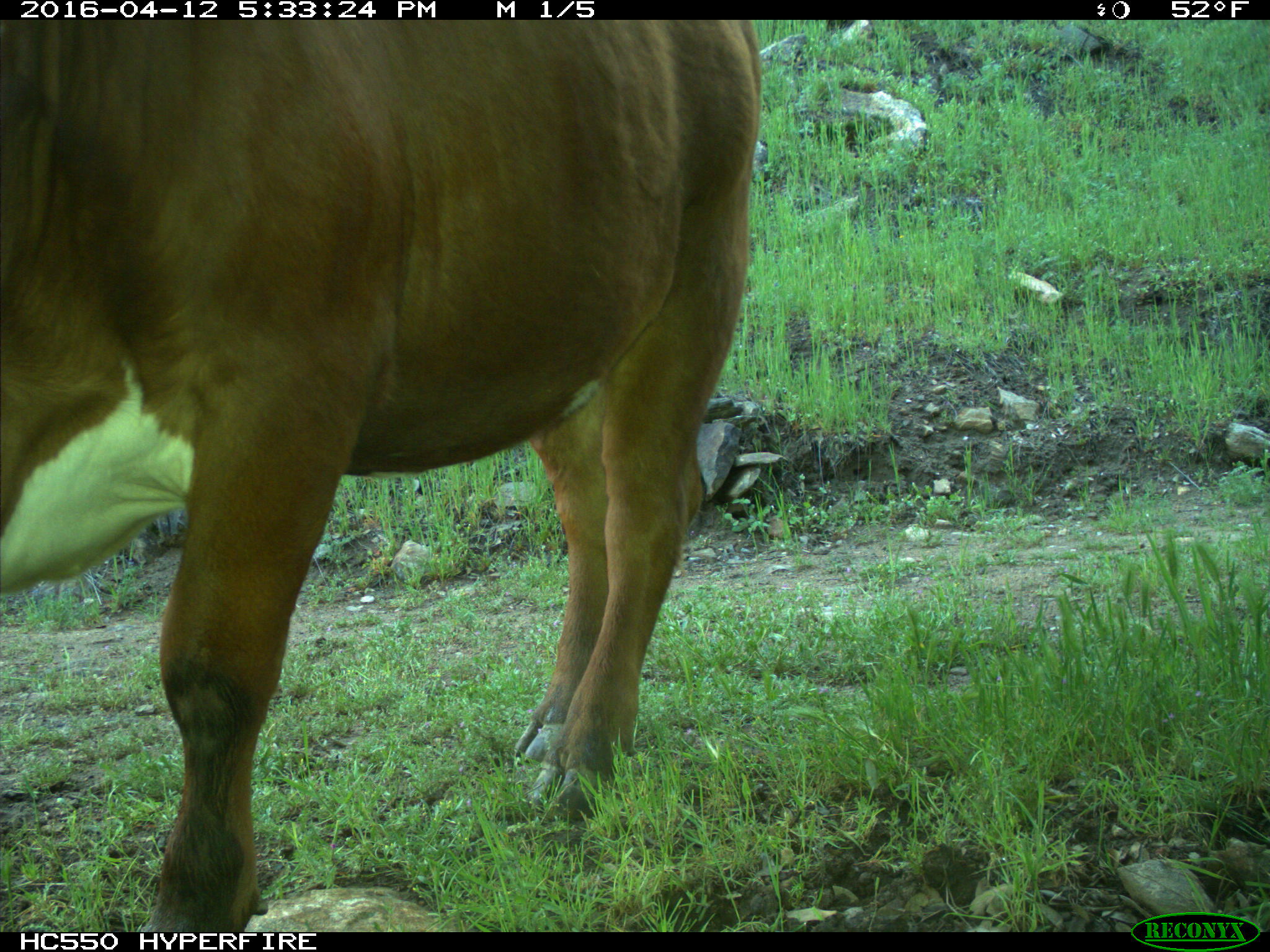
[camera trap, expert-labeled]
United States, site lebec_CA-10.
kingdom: Animalia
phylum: Chordata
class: Mammalia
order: Artiodactyla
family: Bovidae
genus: Bos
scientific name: Bos taurus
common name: domestic cow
Bos taurus (domestic cow).